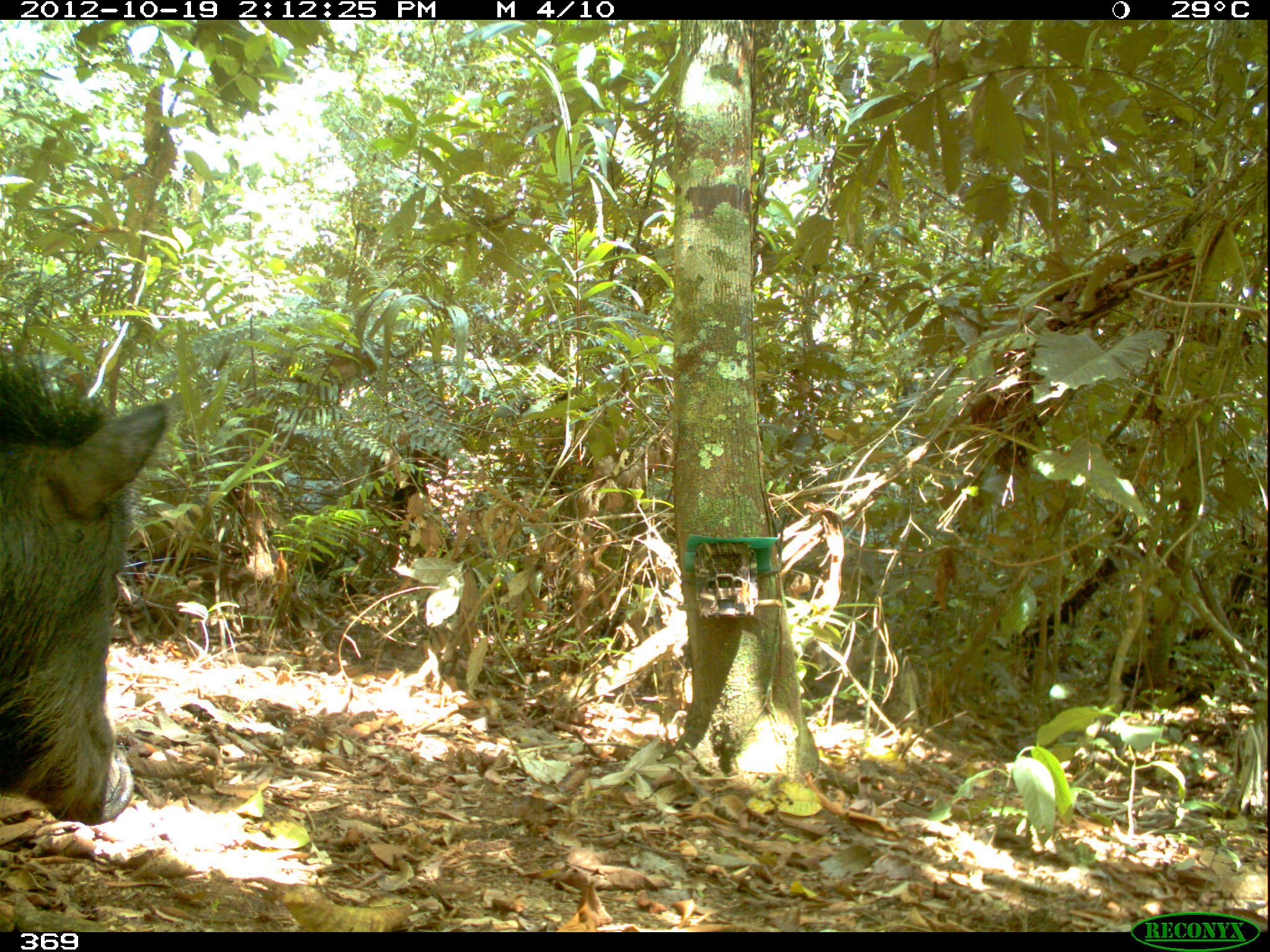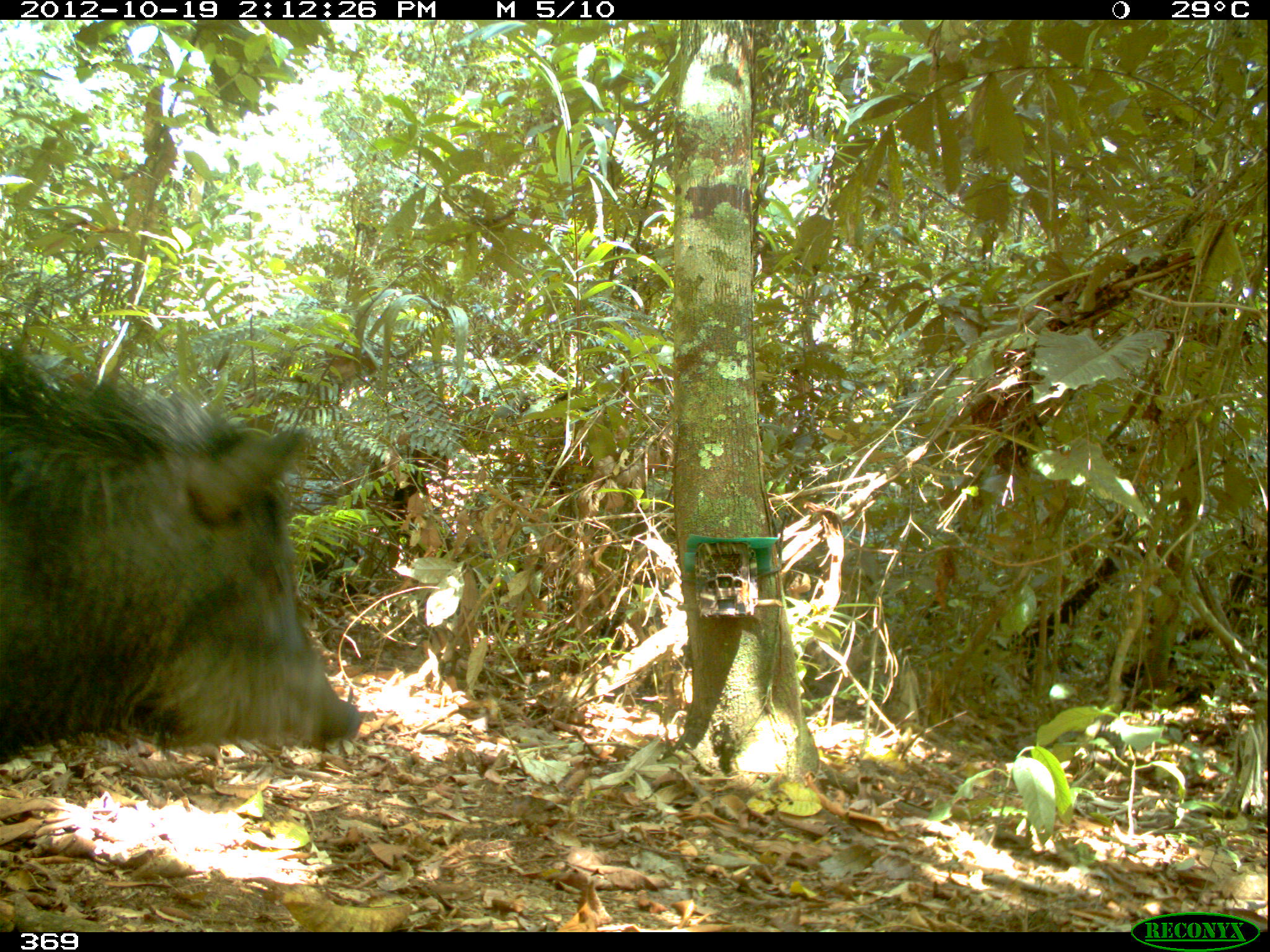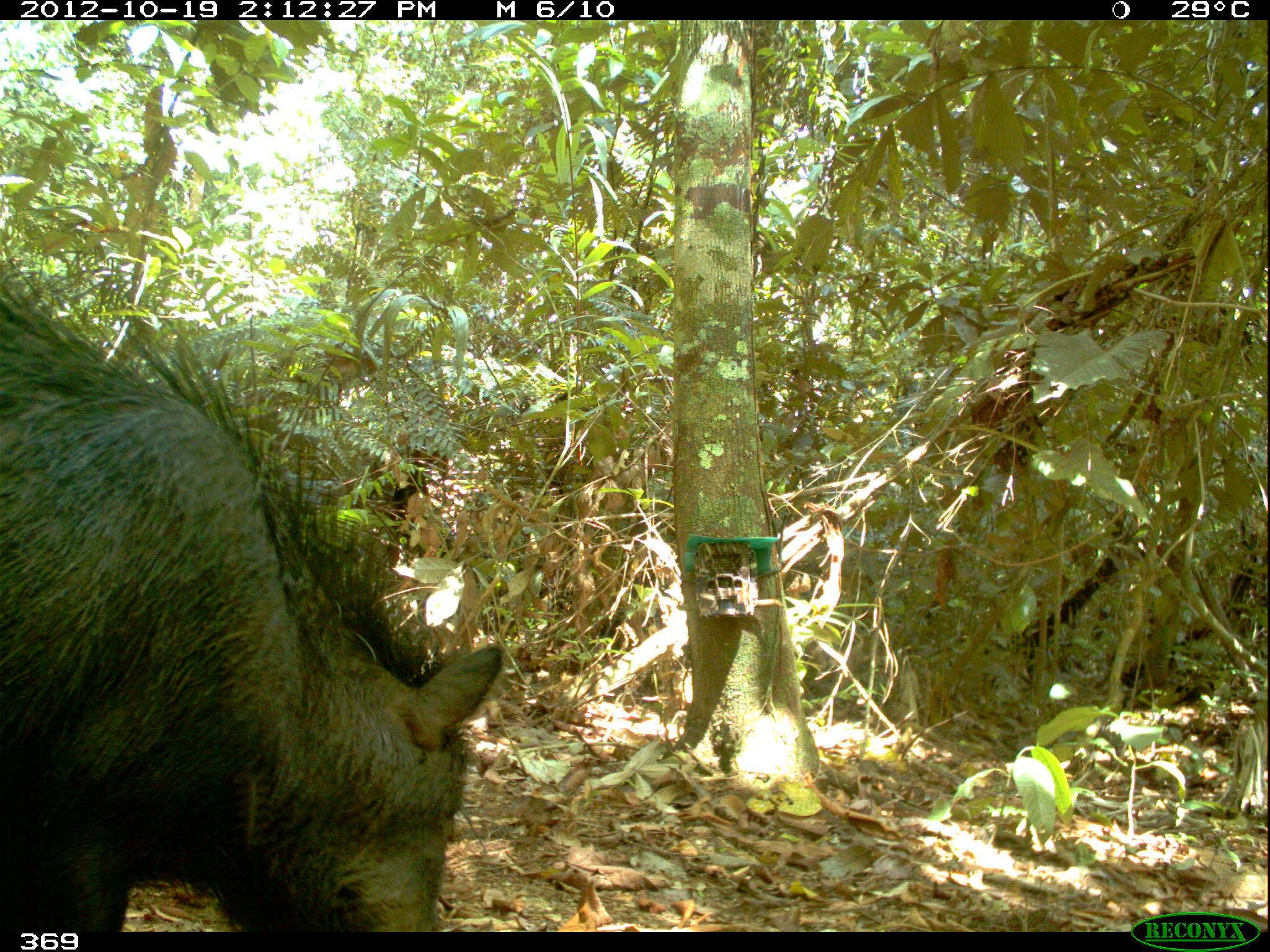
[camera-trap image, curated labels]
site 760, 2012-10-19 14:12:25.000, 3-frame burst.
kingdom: Animalia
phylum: Chordata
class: Mammalia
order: Artiodactyla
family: Tayassuidae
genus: Tayassu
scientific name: Tayassu pecari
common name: white-lipped peccary